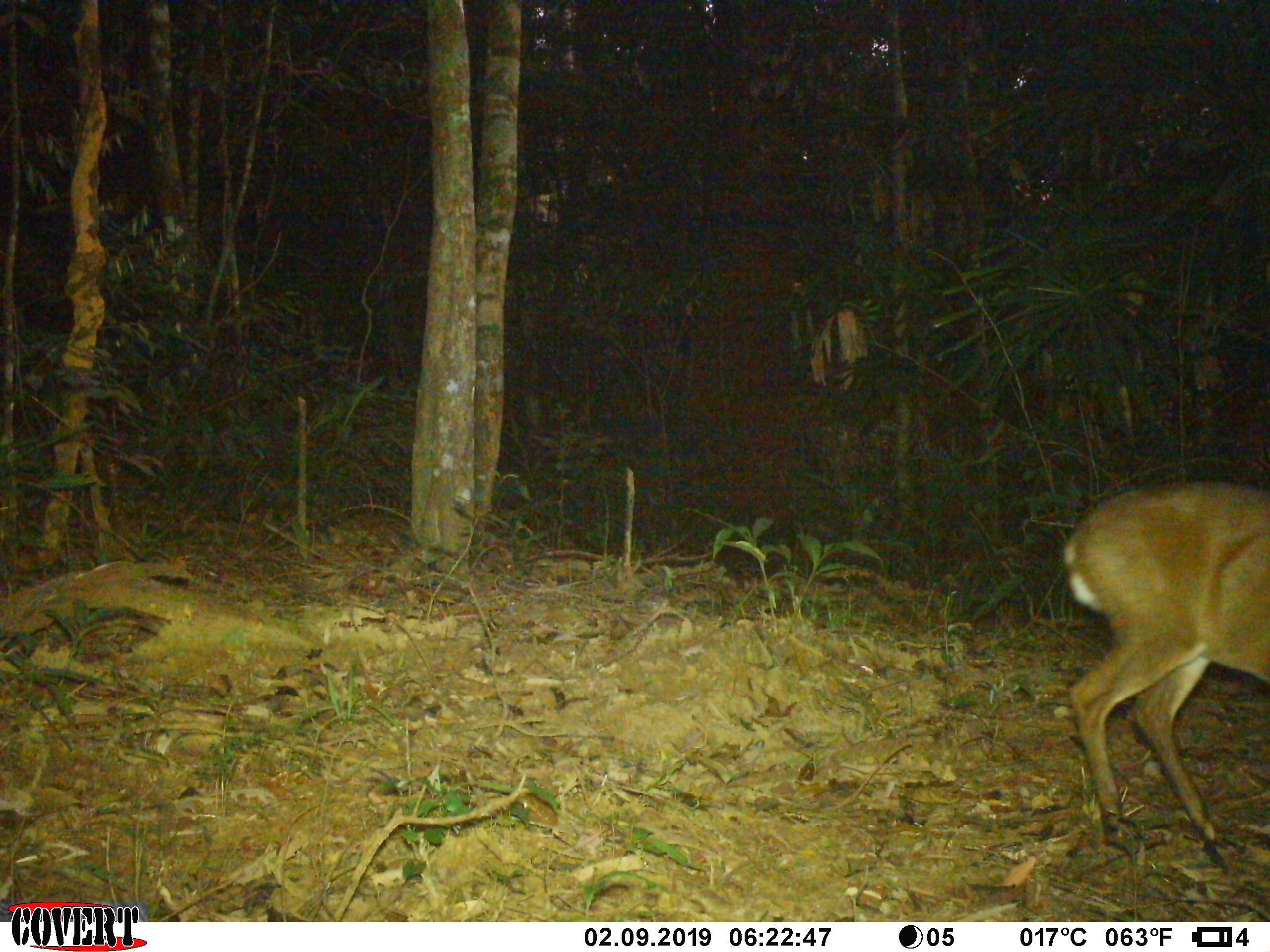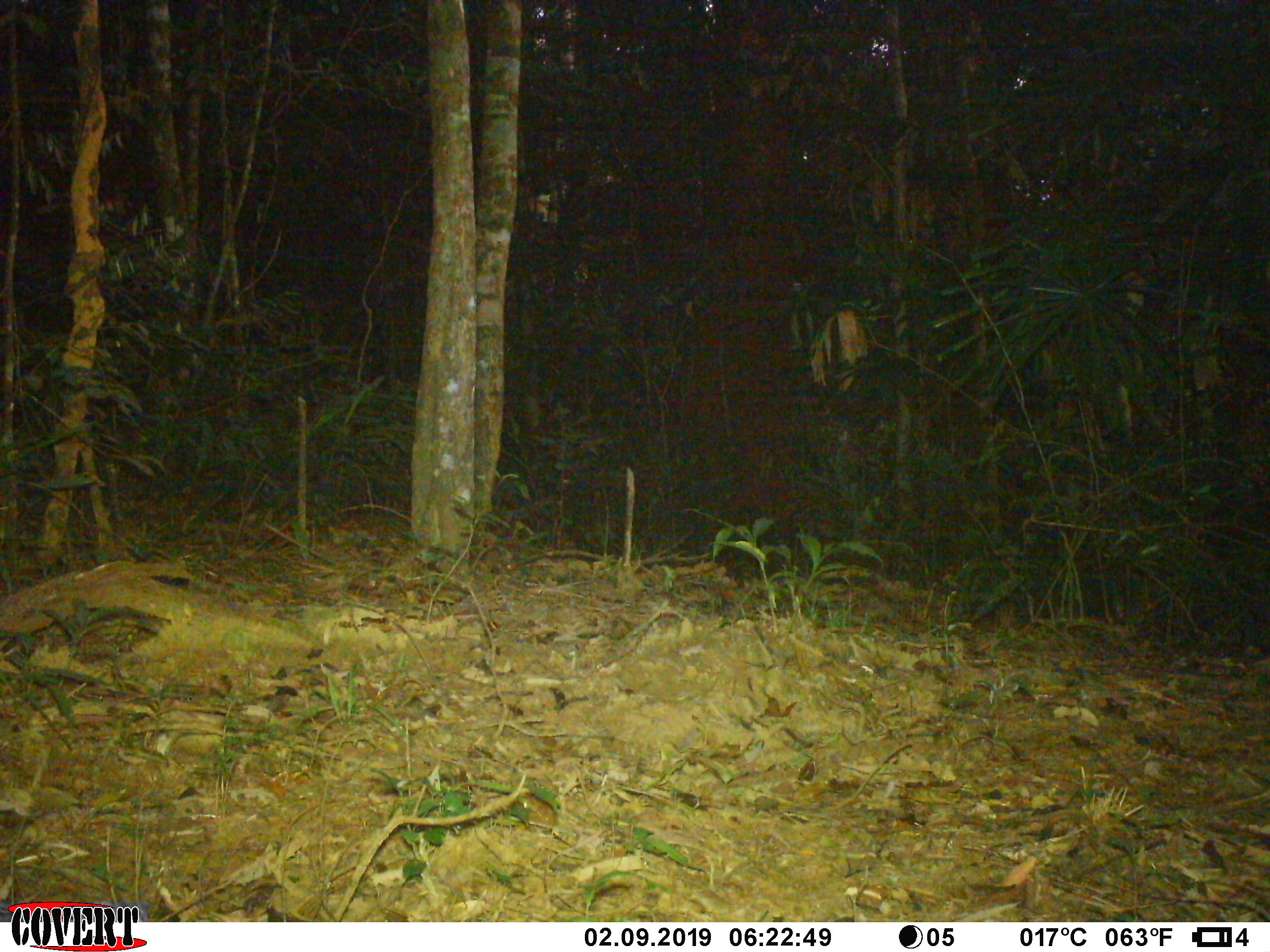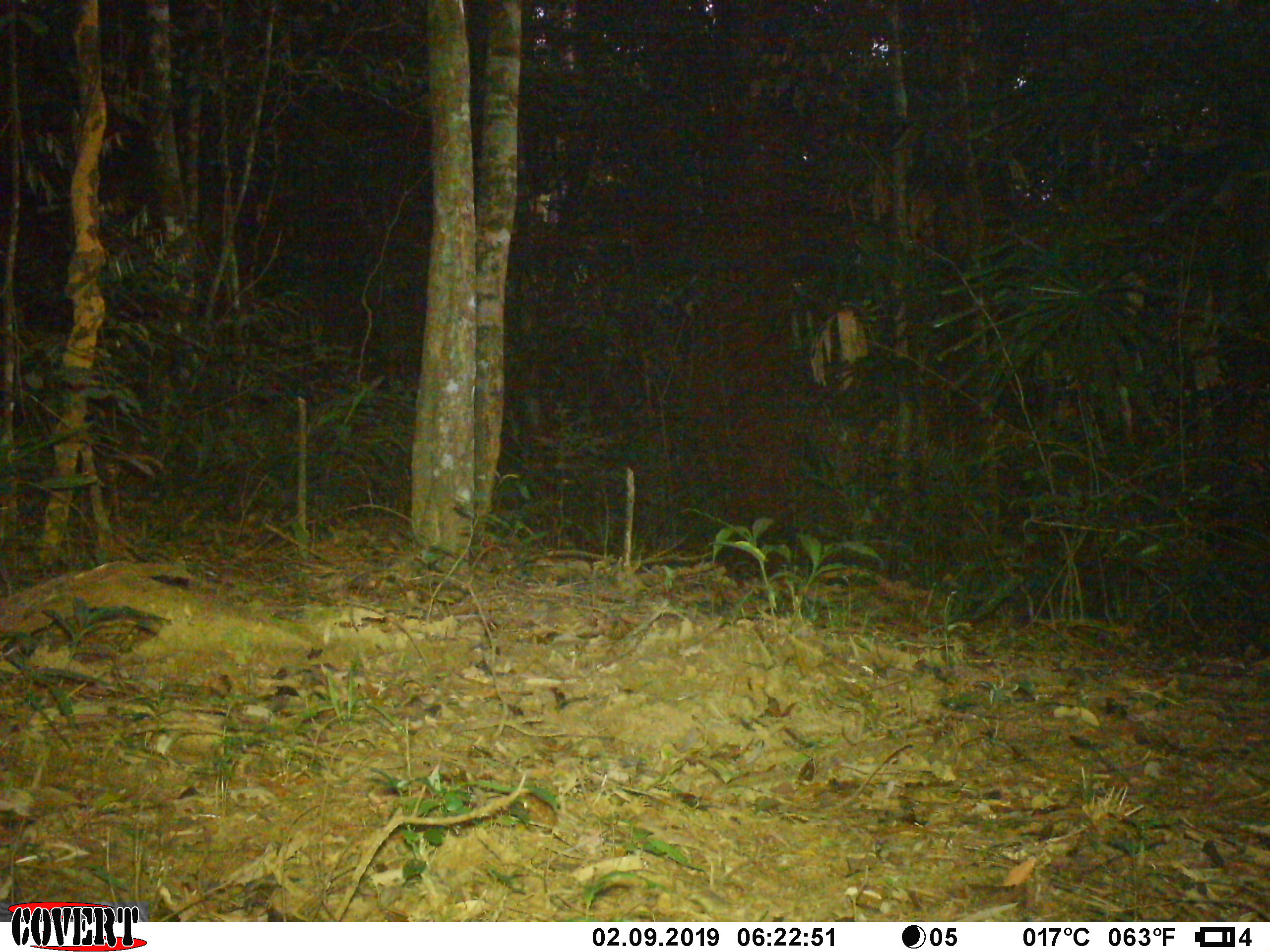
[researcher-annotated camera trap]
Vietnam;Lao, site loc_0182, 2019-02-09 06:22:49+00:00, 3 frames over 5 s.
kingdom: Animalia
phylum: Chordata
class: Mammalia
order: Artiodactyla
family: Cervidae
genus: Muntiacus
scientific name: Muntiacus vuquangensis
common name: large-antlered muntjac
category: large antlered muntjac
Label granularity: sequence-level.